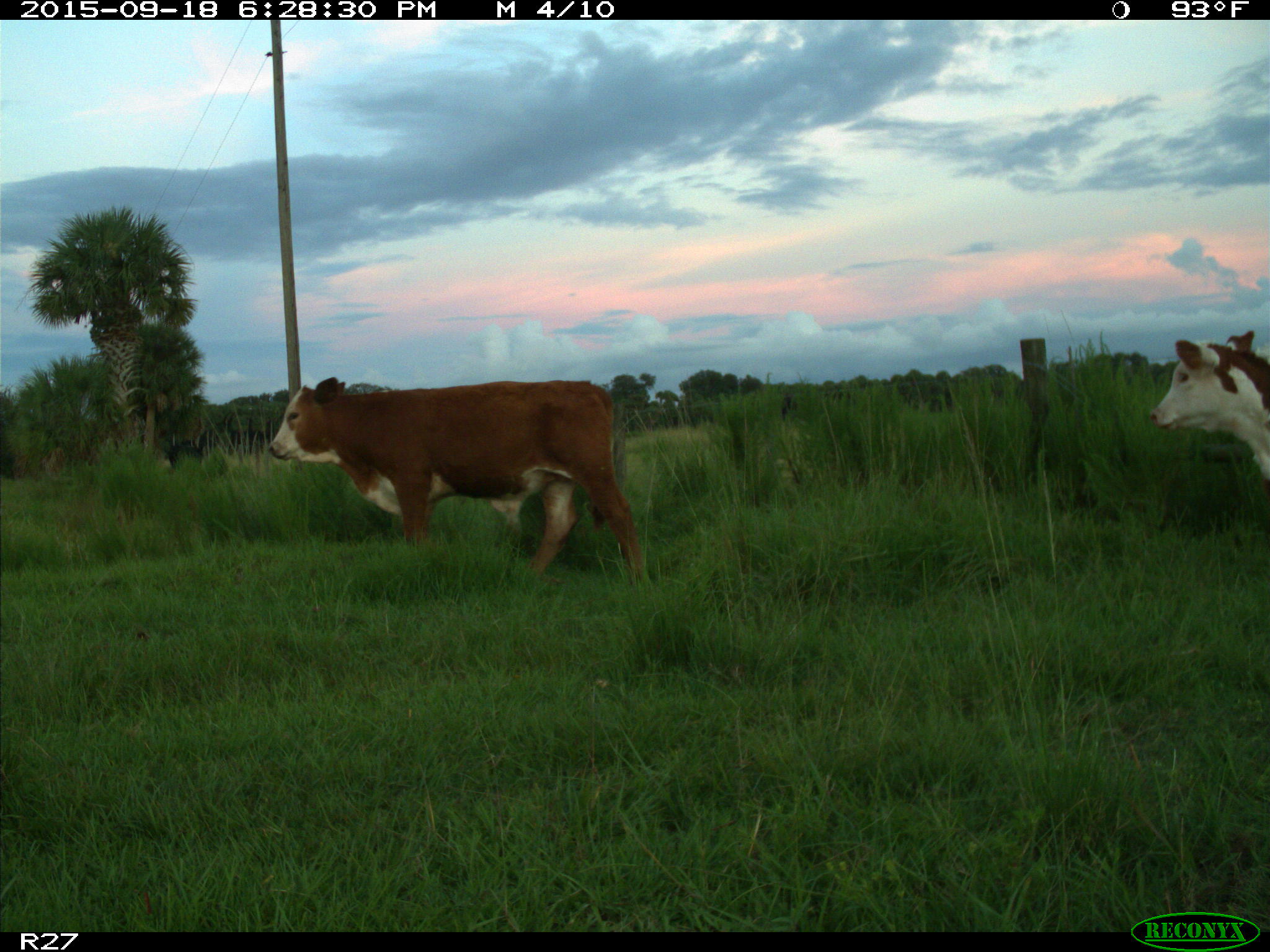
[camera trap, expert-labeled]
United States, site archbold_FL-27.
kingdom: Animalia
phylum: Chordata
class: Mammalia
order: Artiodactyla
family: Bovidae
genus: Bos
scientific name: Bos taurus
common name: domestic cow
Bos taurus (domestic cow).